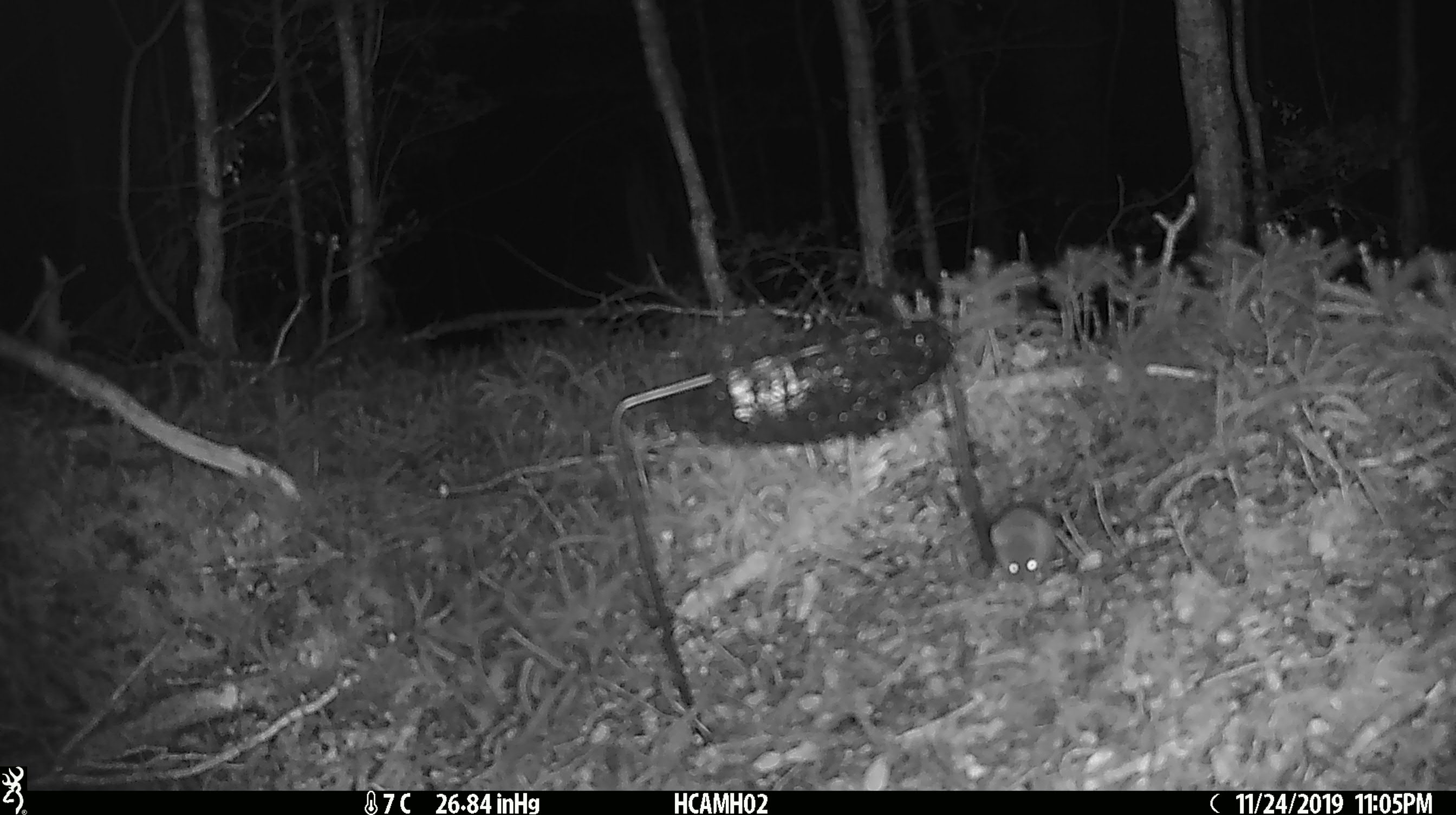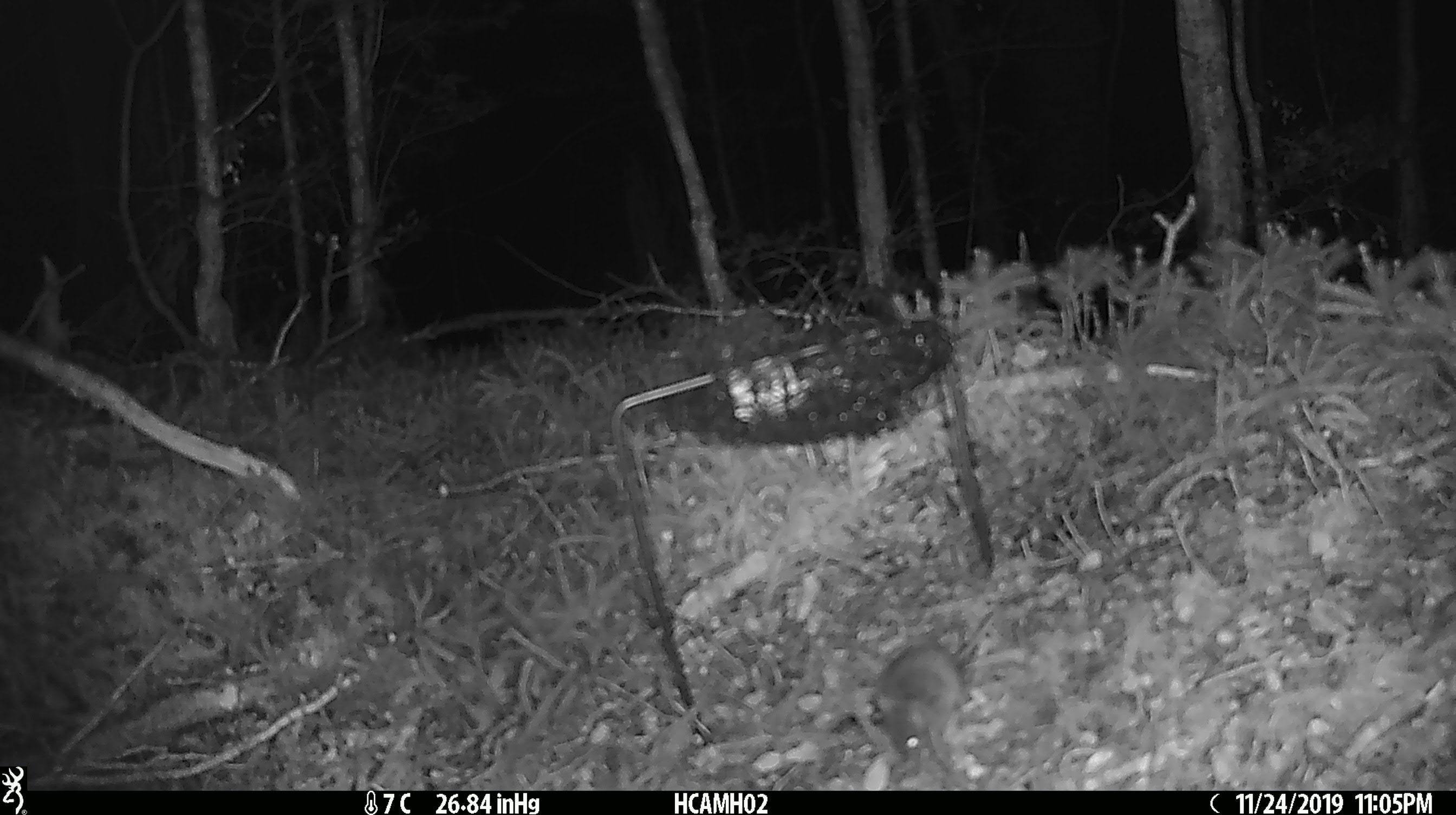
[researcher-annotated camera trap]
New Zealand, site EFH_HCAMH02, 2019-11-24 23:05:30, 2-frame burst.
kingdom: Animalia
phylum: Chordata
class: Mammalia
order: Rodentia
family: Muridae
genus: Mus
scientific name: Mus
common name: mouse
Mouse (Mus).